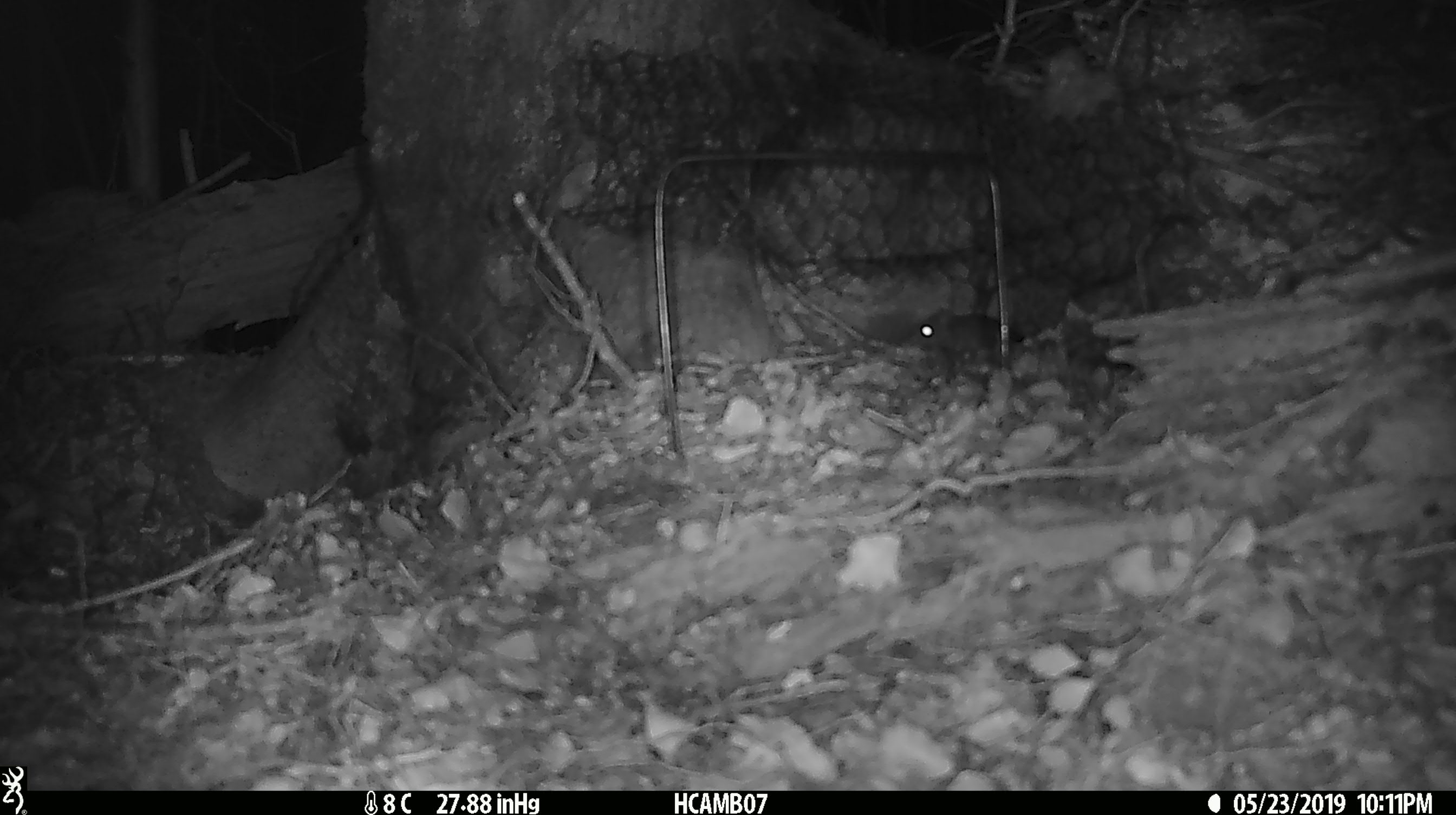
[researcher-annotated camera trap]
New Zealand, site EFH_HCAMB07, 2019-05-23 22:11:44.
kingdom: Animalia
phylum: Chordata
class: Mammalia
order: Rodentia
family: Muridae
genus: Mus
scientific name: Mus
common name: mouse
Mouse (Mus).